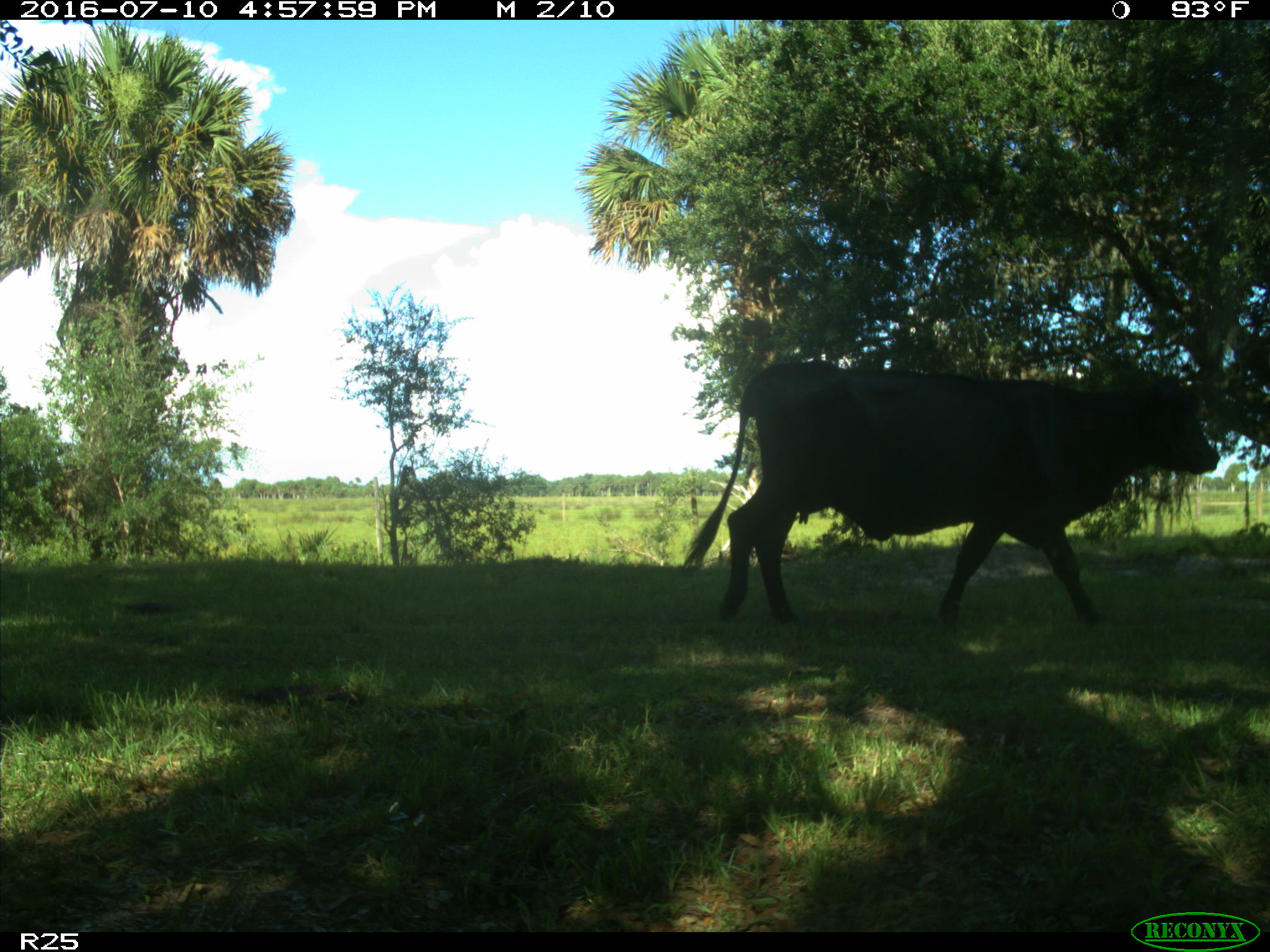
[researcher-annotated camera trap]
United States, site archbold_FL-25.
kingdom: Animalia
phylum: Chordata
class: Mammalia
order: Artiodactyla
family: Bovidae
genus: Bos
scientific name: Bos taurus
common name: domestic cow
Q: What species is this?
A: Bos taurus (domestic cow).